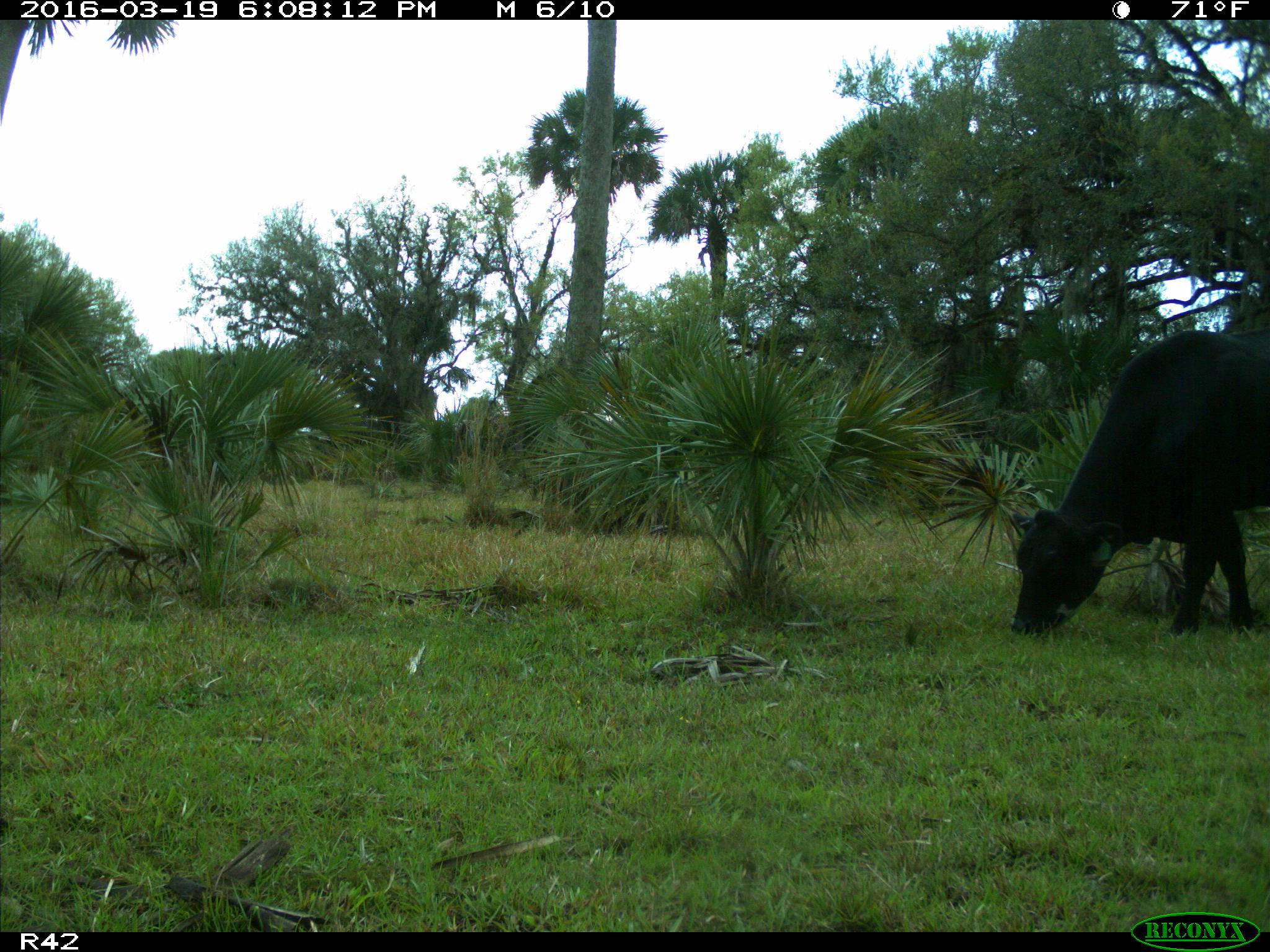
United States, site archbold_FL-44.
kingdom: Animalia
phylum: Chordata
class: Mammalia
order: Artiodactyla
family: Bovidae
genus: Bos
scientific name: Bos taurus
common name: domestic cow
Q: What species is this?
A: Bos taurus (domestic cow).